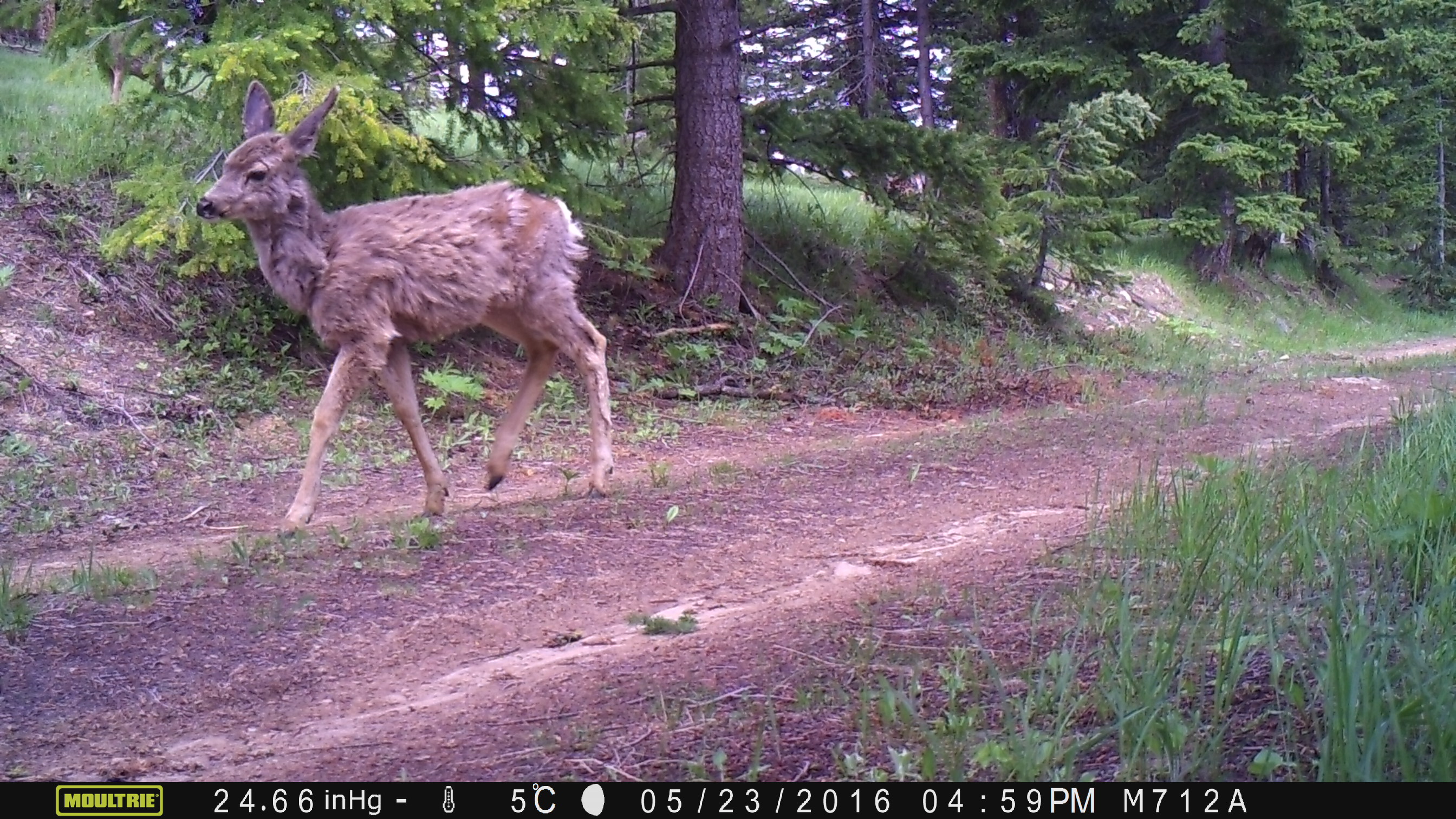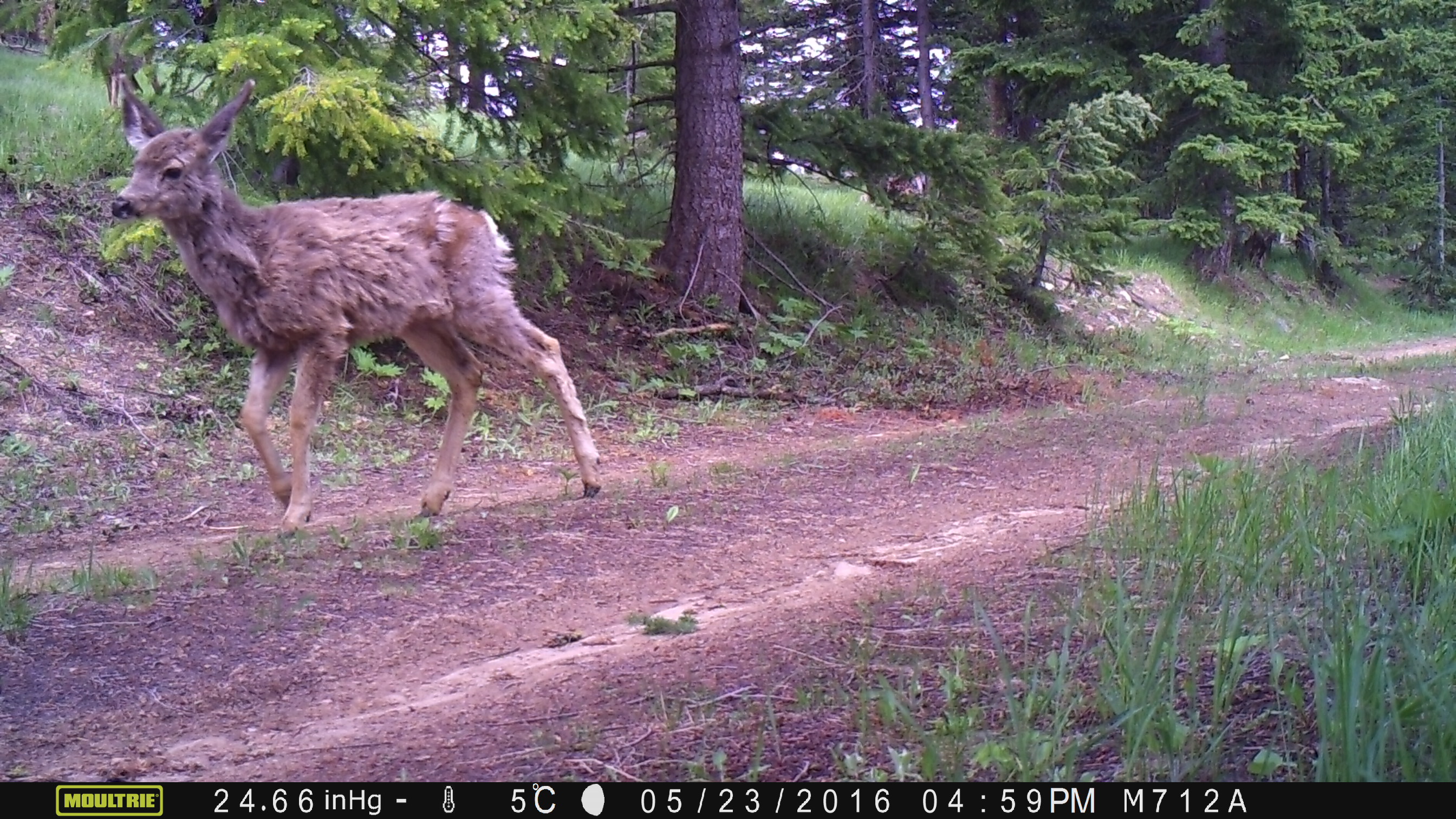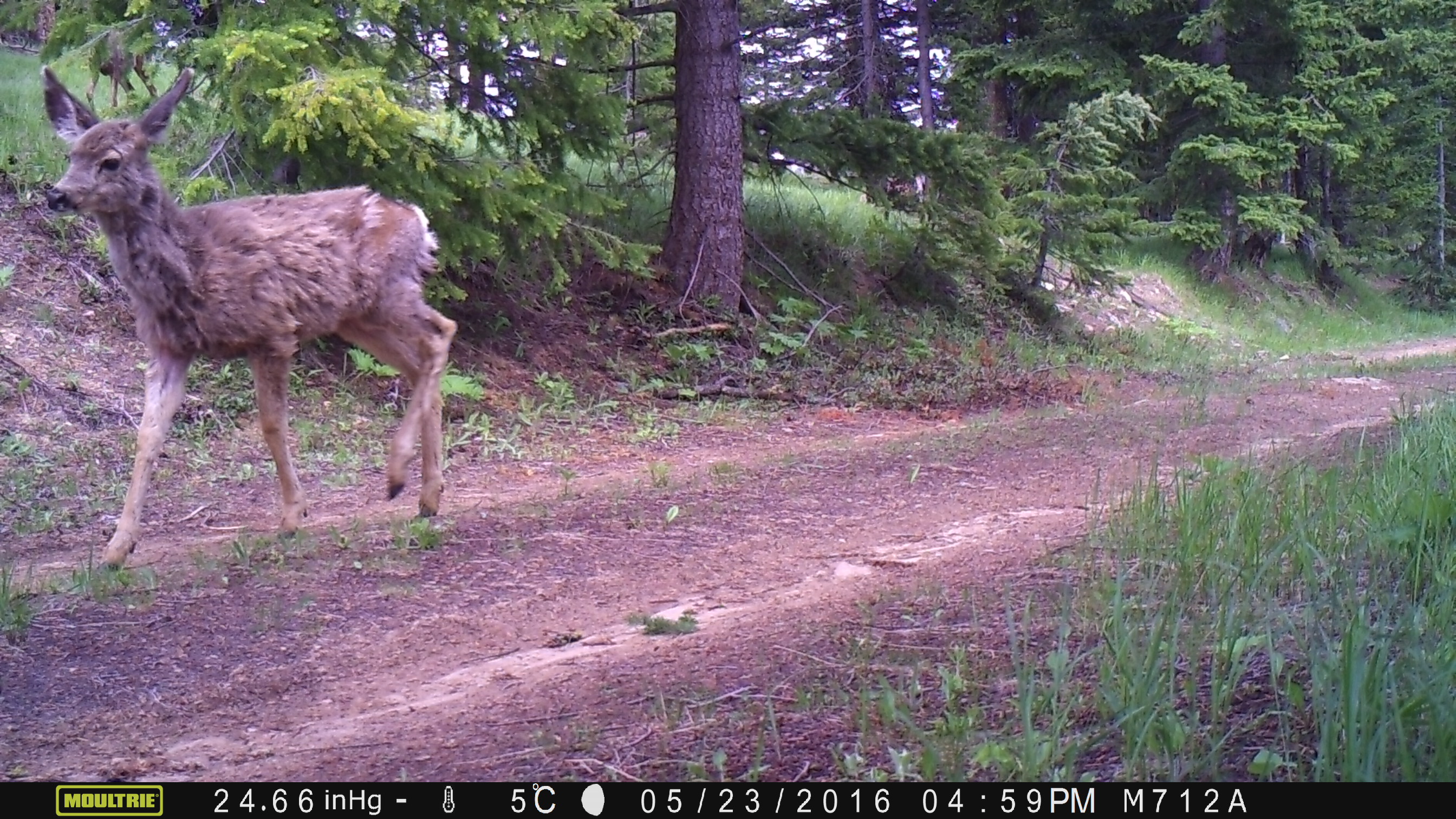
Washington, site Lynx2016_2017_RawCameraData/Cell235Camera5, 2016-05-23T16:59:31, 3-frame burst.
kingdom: Animalia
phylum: Chordata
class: Mammalia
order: Artiodactyla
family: Cervidae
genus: Odocoileus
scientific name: Odocoileus hemionus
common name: mule deer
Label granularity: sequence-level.